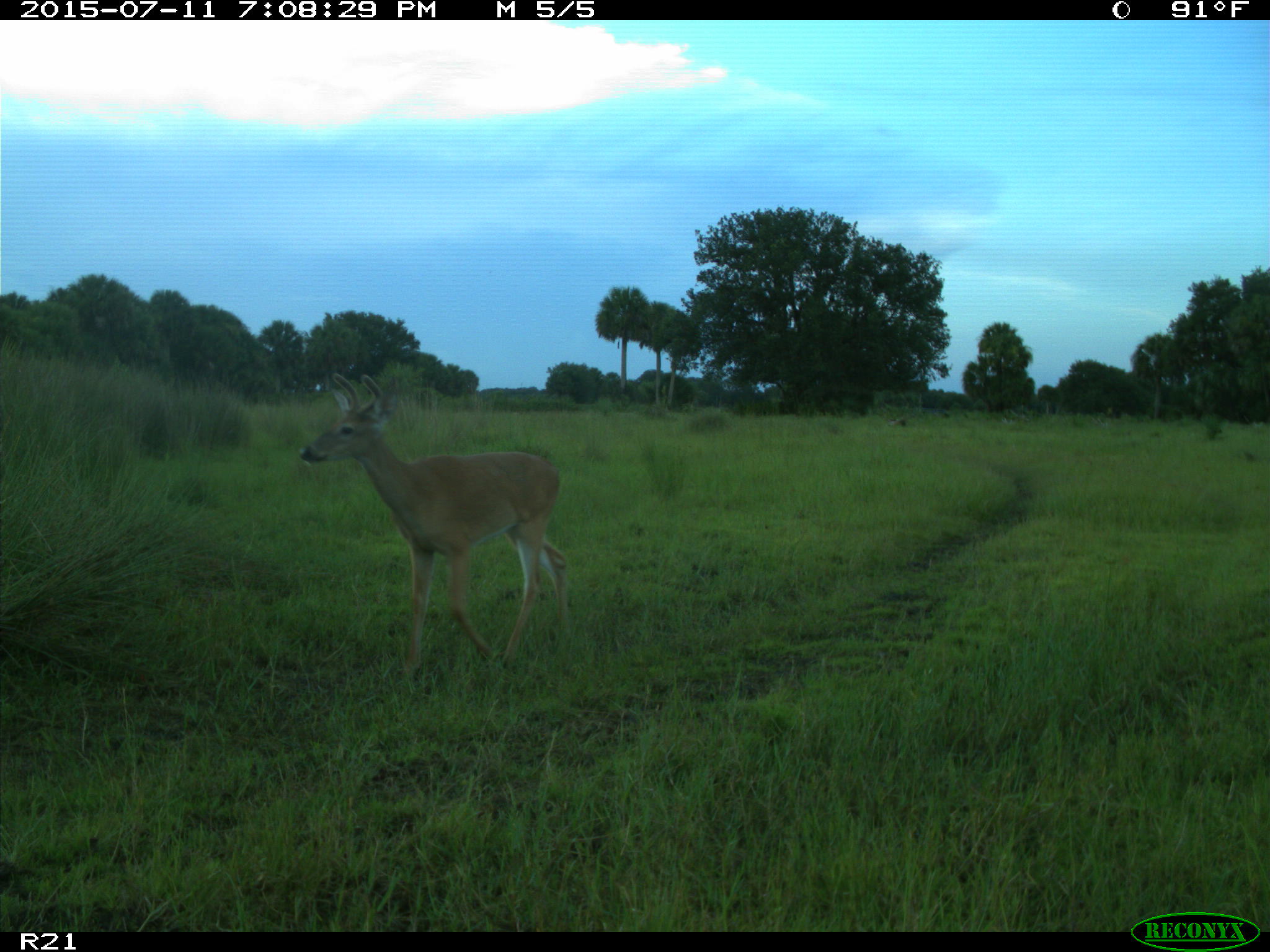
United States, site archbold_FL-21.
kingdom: Animalia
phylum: Chordata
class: Mammalia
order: Artiodactyla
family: Cervidae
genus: Odocoileus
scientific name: Odocoileus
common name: deer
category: unidentified deer